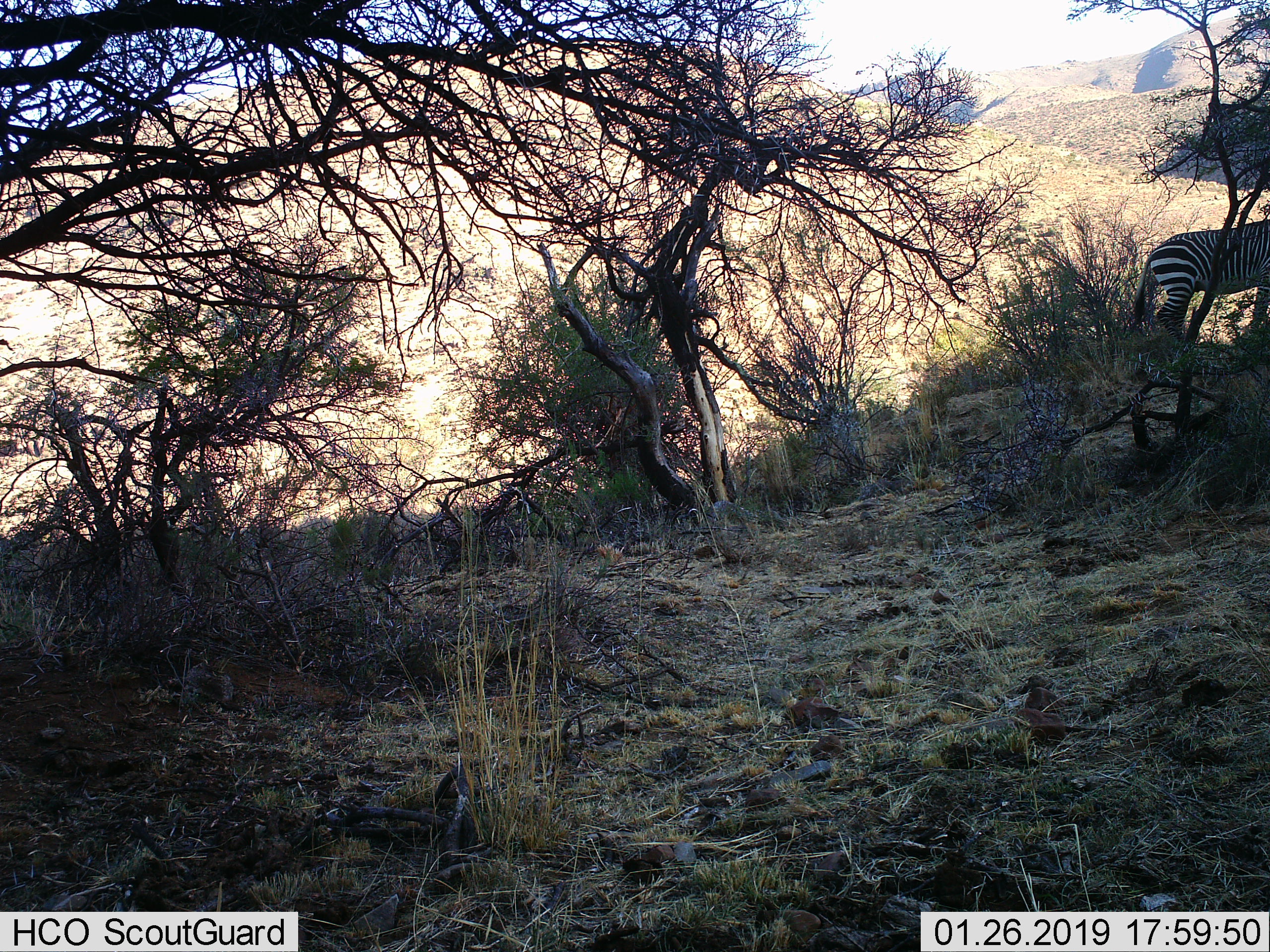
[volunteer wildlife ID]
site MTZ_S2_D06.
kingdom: Animalia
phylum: Chordata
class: Mammalia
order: Perissodactyla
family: Equidae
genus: Equus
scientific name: Equus zebra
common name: mountain zebra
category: zebramountain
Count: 1.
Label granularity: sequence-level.